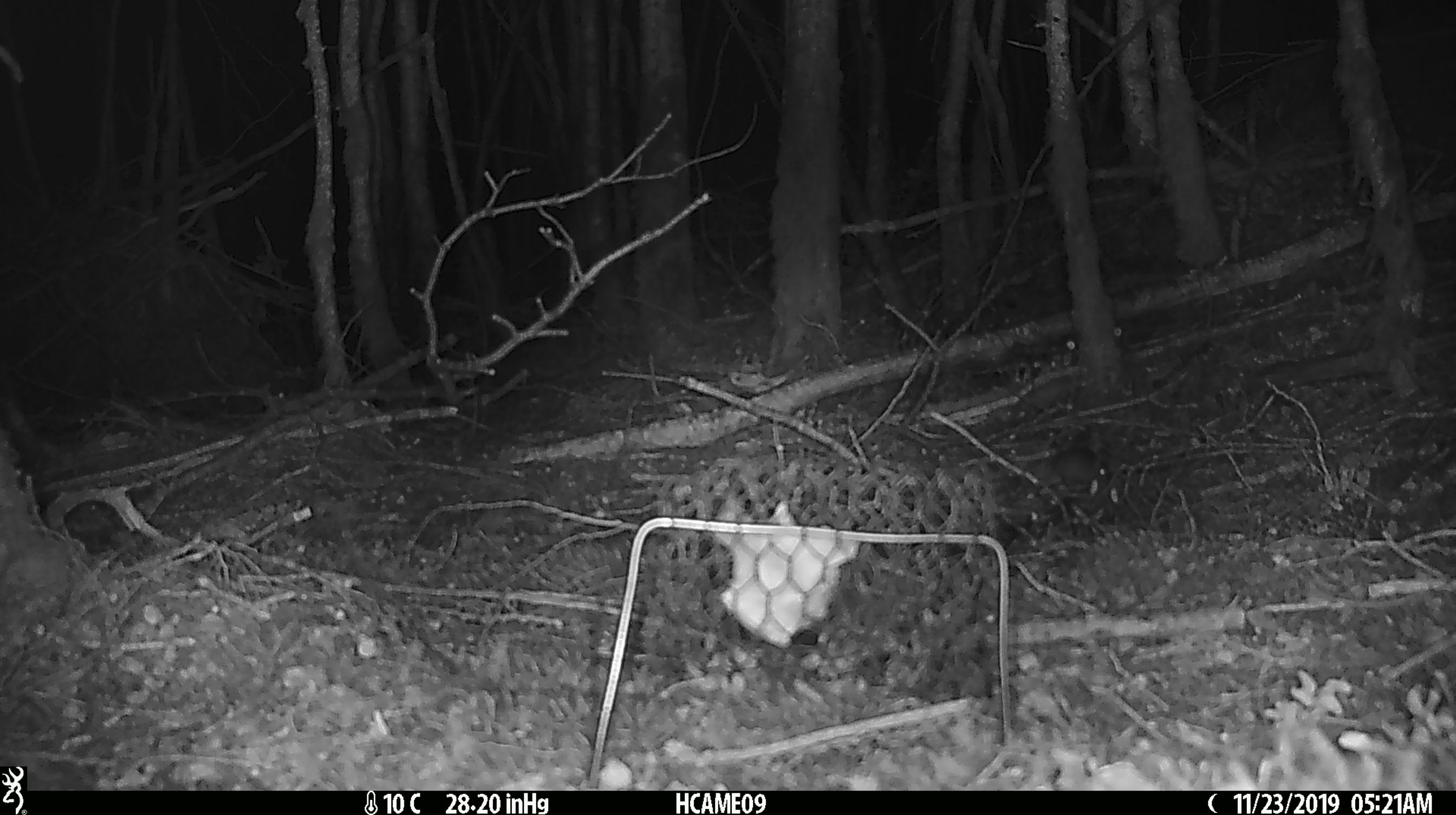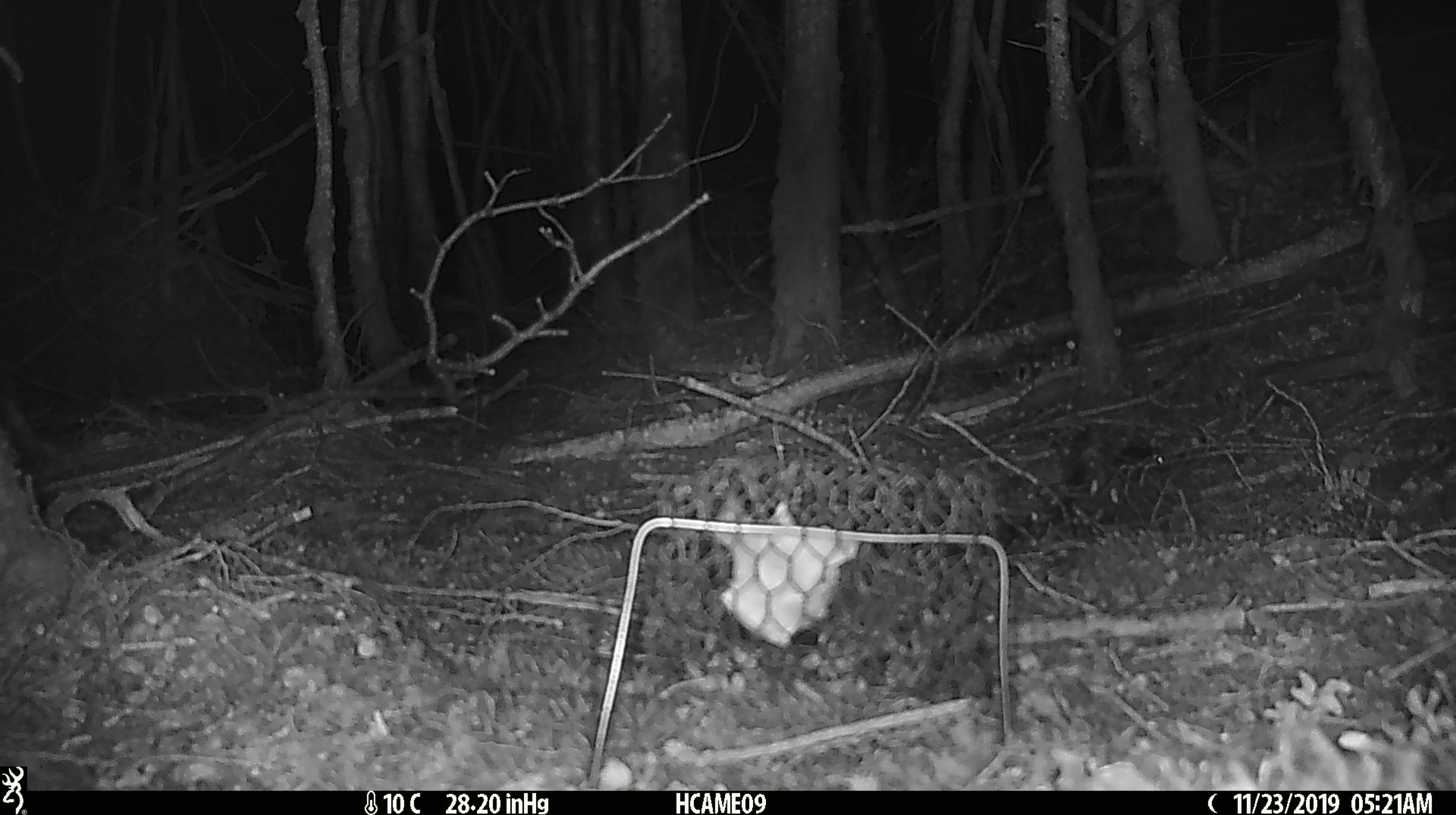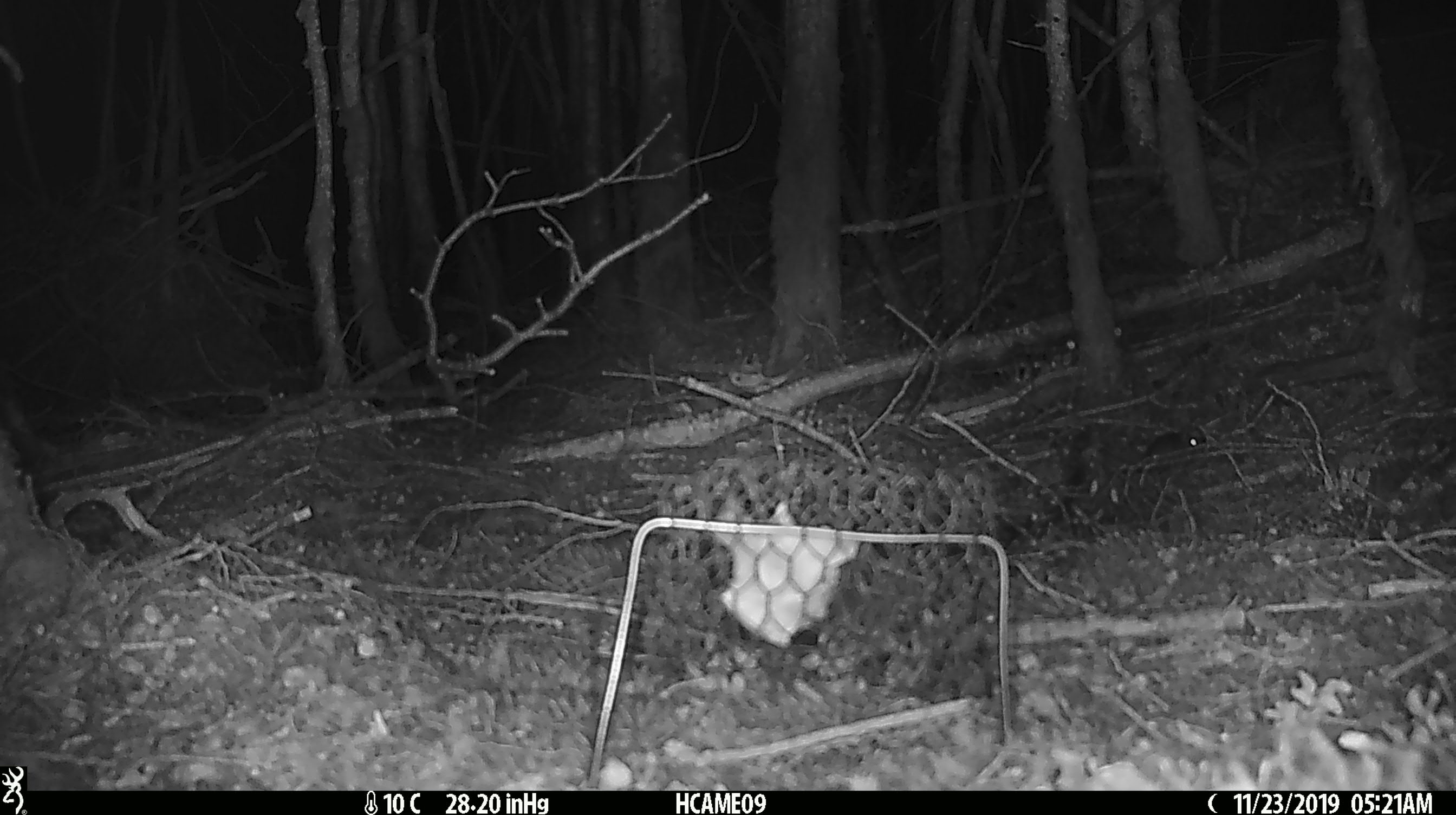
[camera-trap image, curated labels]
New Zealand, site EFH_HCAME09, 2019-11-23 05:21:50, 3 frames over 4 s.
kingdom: Animalia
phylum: Chordata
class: Mammalia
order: Rodentia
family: Muridae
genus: Mus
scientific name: Mus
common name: mouse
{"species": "mouse (Mus)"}